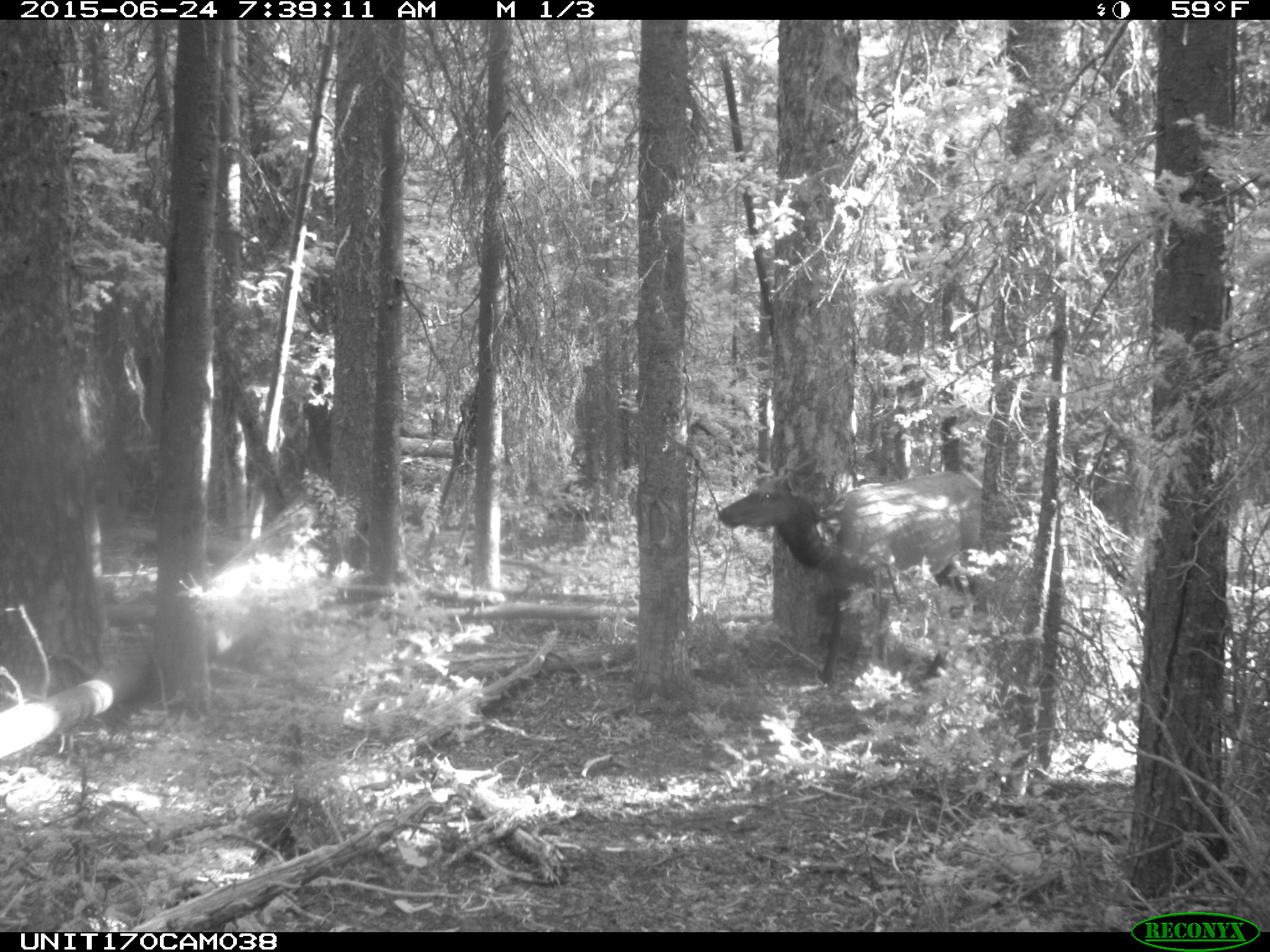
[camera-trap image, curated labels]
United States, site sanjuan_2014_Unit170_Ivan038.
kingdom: Animalia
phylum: Chordata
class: Mammalia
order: Artiodactyla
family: Cervidae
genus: Cervus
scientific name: Cervus elaphus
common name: red deer